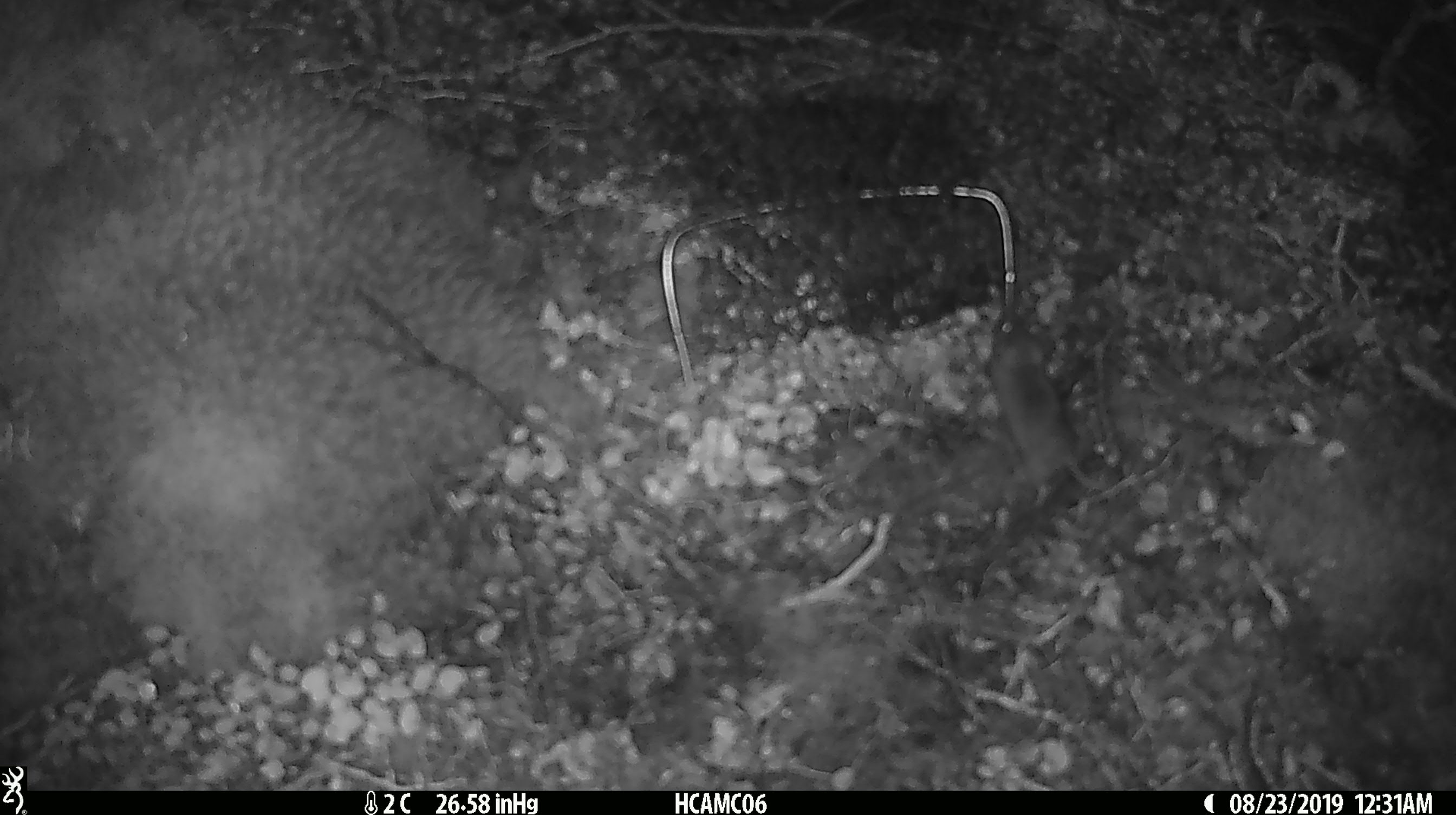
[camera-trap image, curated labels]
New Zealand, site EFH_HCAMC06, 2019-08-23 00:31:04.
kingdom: Animalia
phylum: Chordata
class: Mammalia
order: Rodentia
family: Muridae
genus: Mus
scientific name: Mus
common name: mouse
Mouse (Mus).